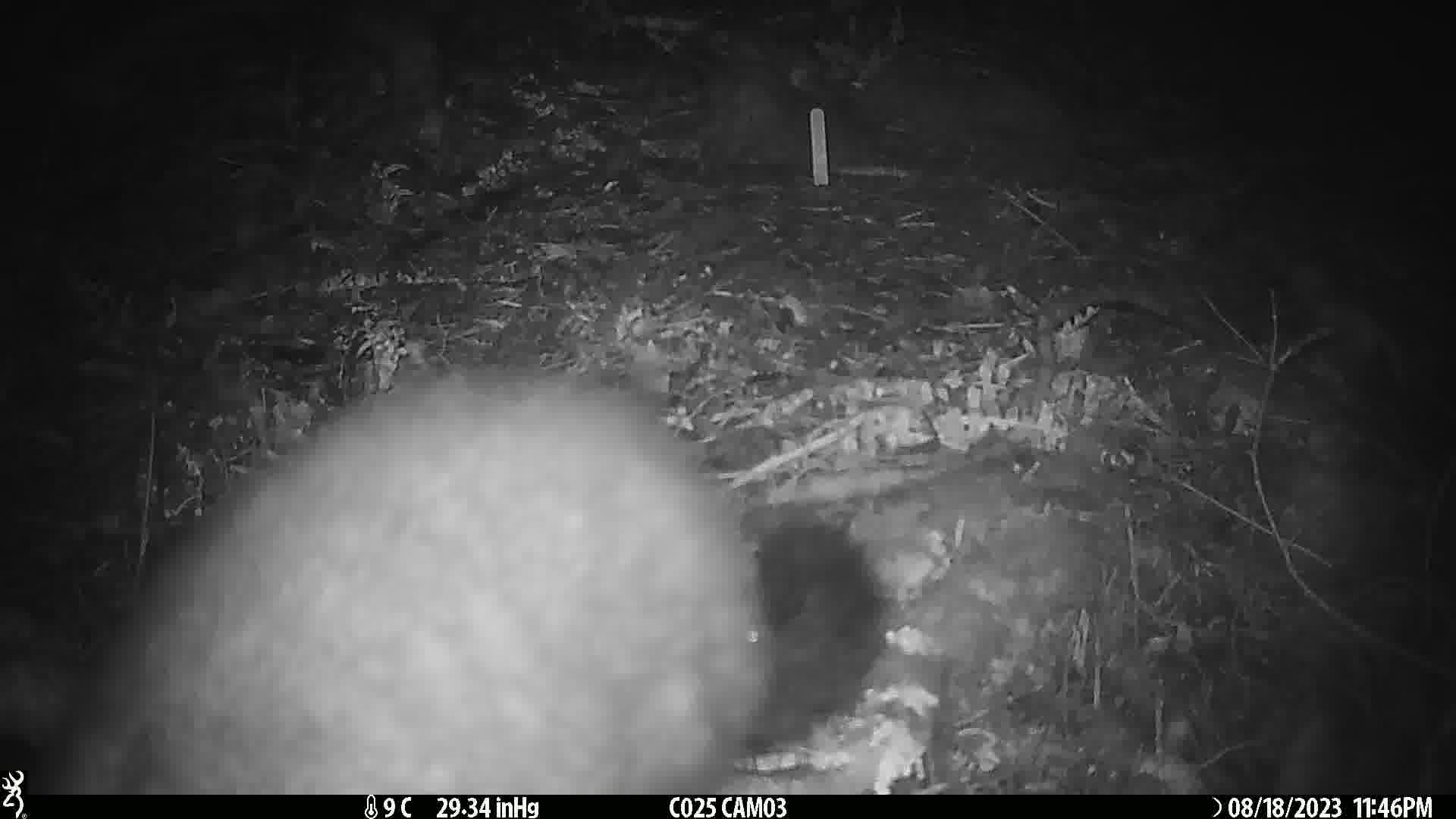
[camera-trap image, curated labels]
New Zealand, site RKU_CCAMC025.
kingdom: Animalia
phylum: Chordata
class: Mammalia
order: Diprotodontia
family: Phalangeridae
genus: Trichosurus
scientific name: Trichosurus vulpecula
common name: common brushtail possum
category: possum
Possum (common brushtail possum) (Trichosurus vulpecula).